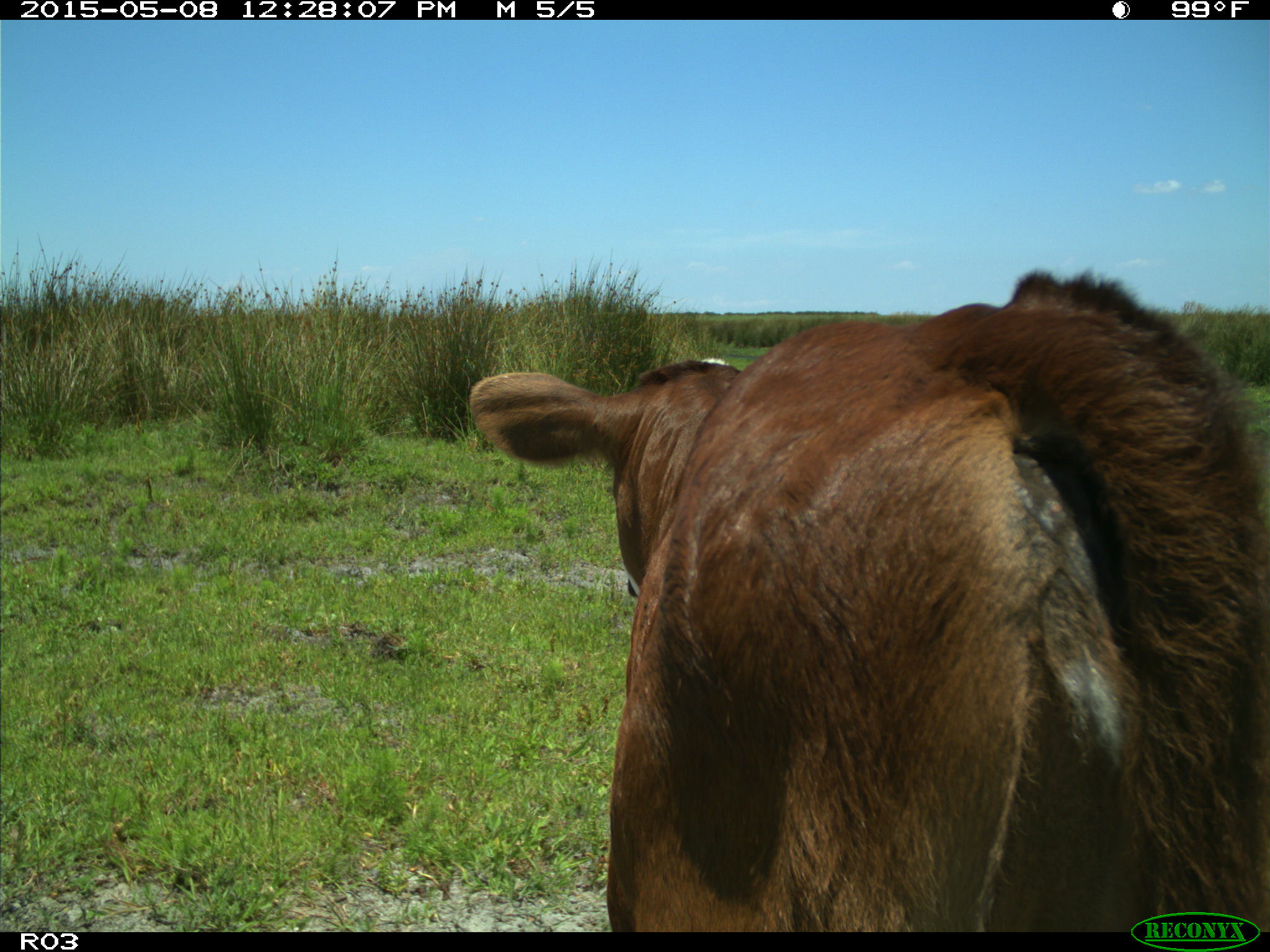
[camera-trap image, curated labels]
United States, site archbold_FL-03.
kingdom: Animalia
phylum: Chordata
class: Mammalia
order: Artiodactyla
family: Bovidae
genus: Bos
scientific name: Bos taurus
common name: domestic cow